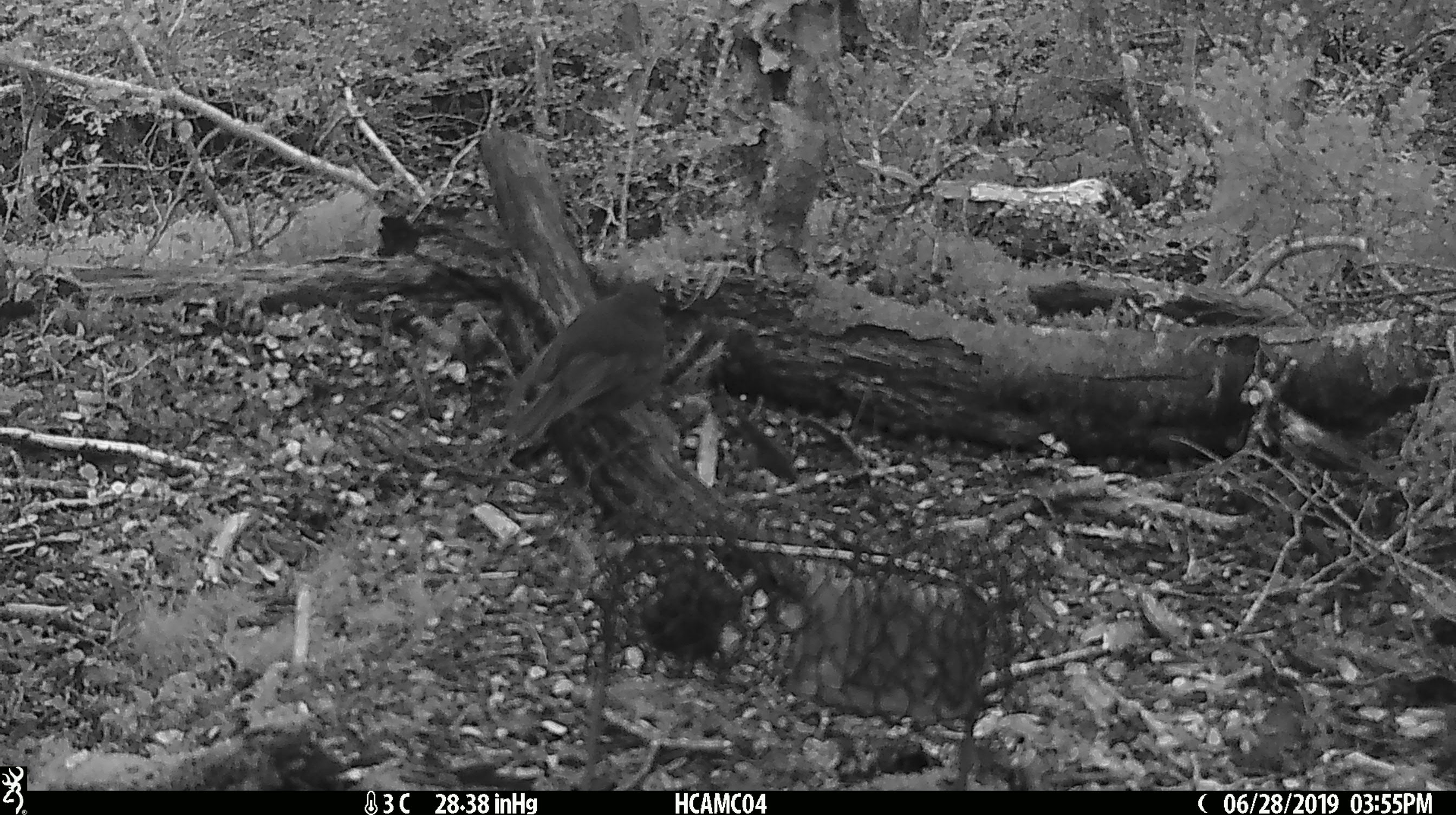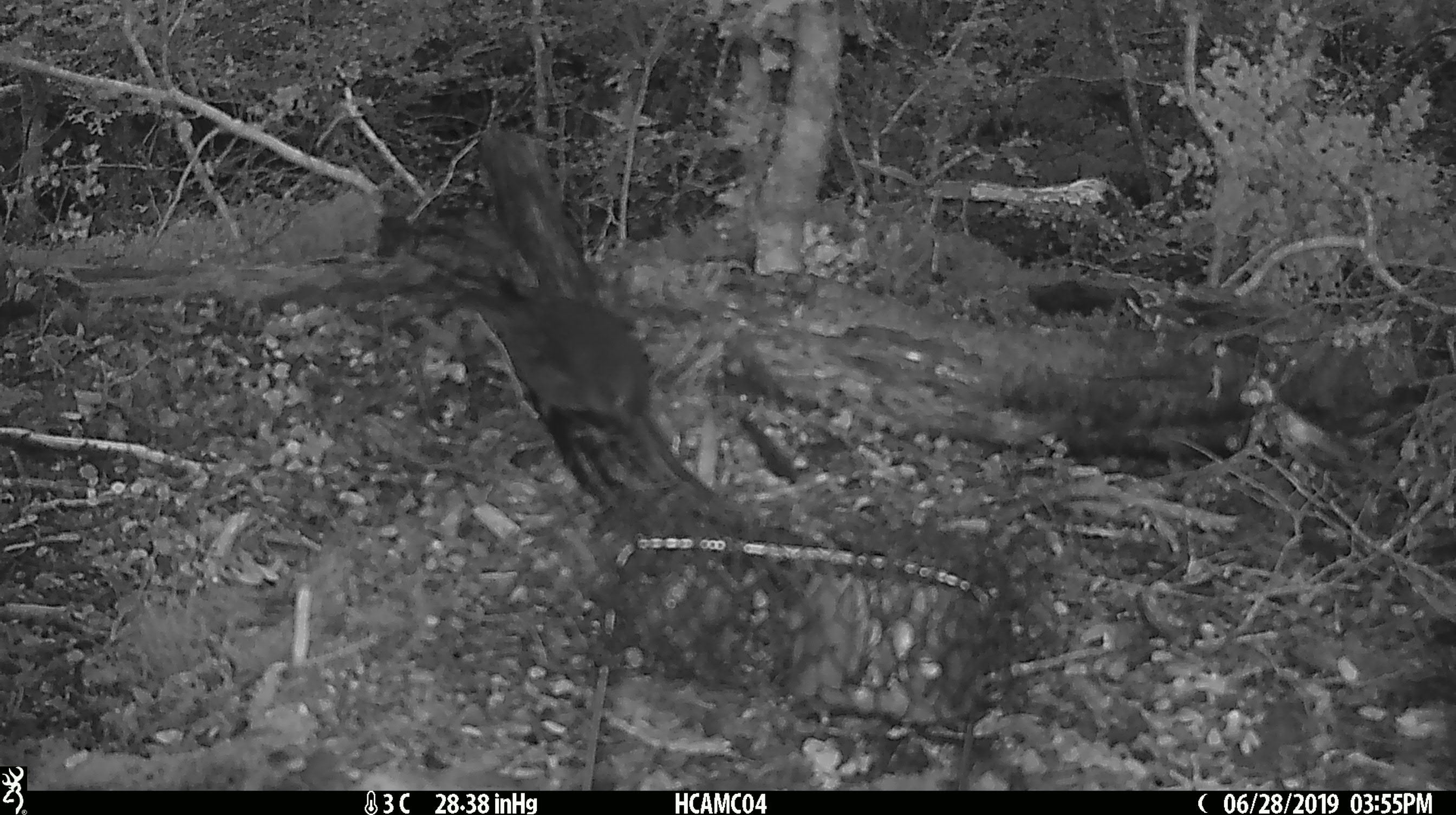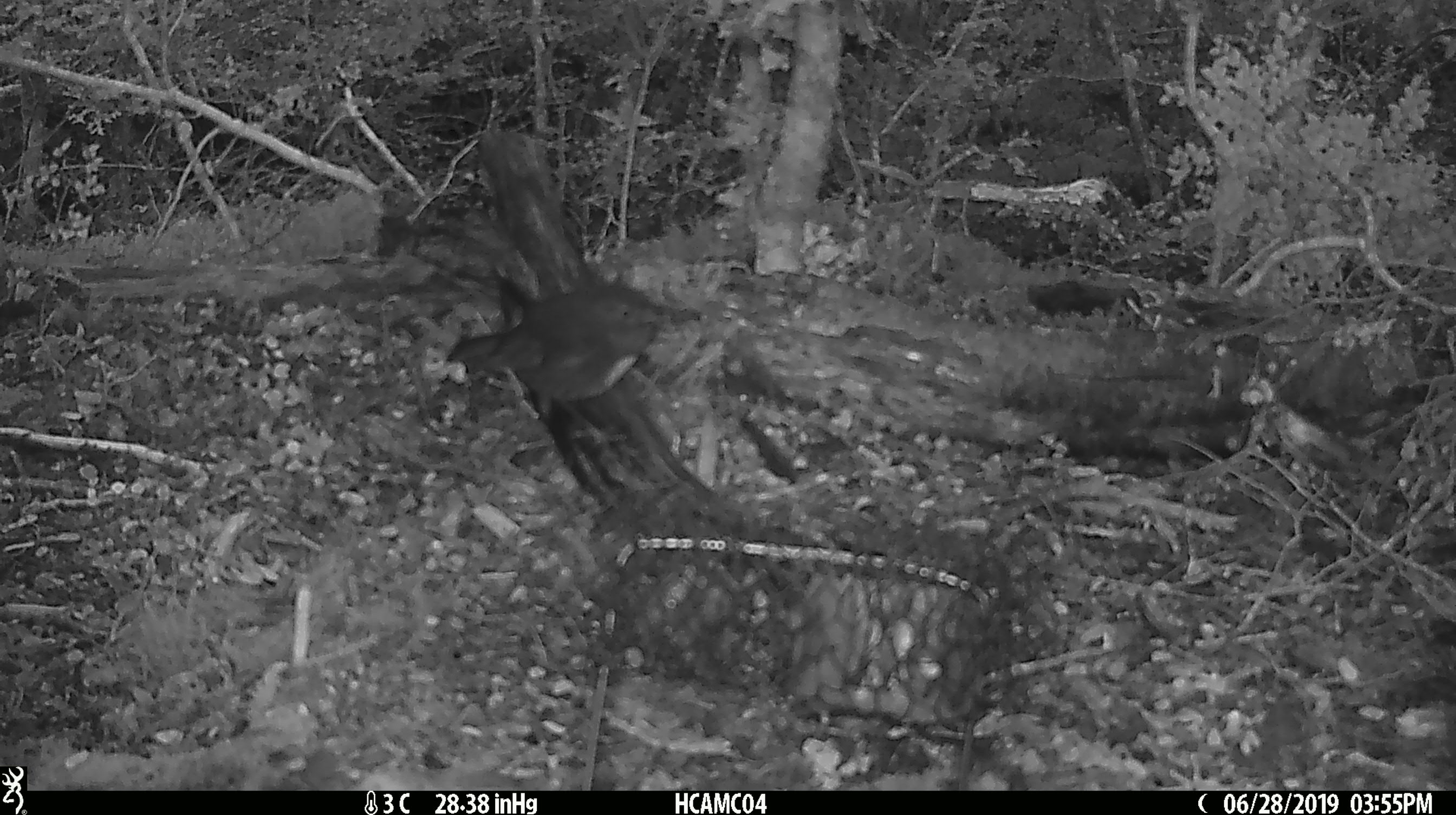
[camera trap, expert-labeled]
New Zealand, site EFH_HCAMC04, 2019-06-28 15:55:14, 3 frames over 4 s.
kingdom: Animalia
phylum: Chordata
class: Aves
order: Passeriformes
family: Petroicidae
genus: Petroica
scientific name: Petroica australis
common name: new zealand robin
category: robin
Robin (new zealand robin) (Petroica australis).